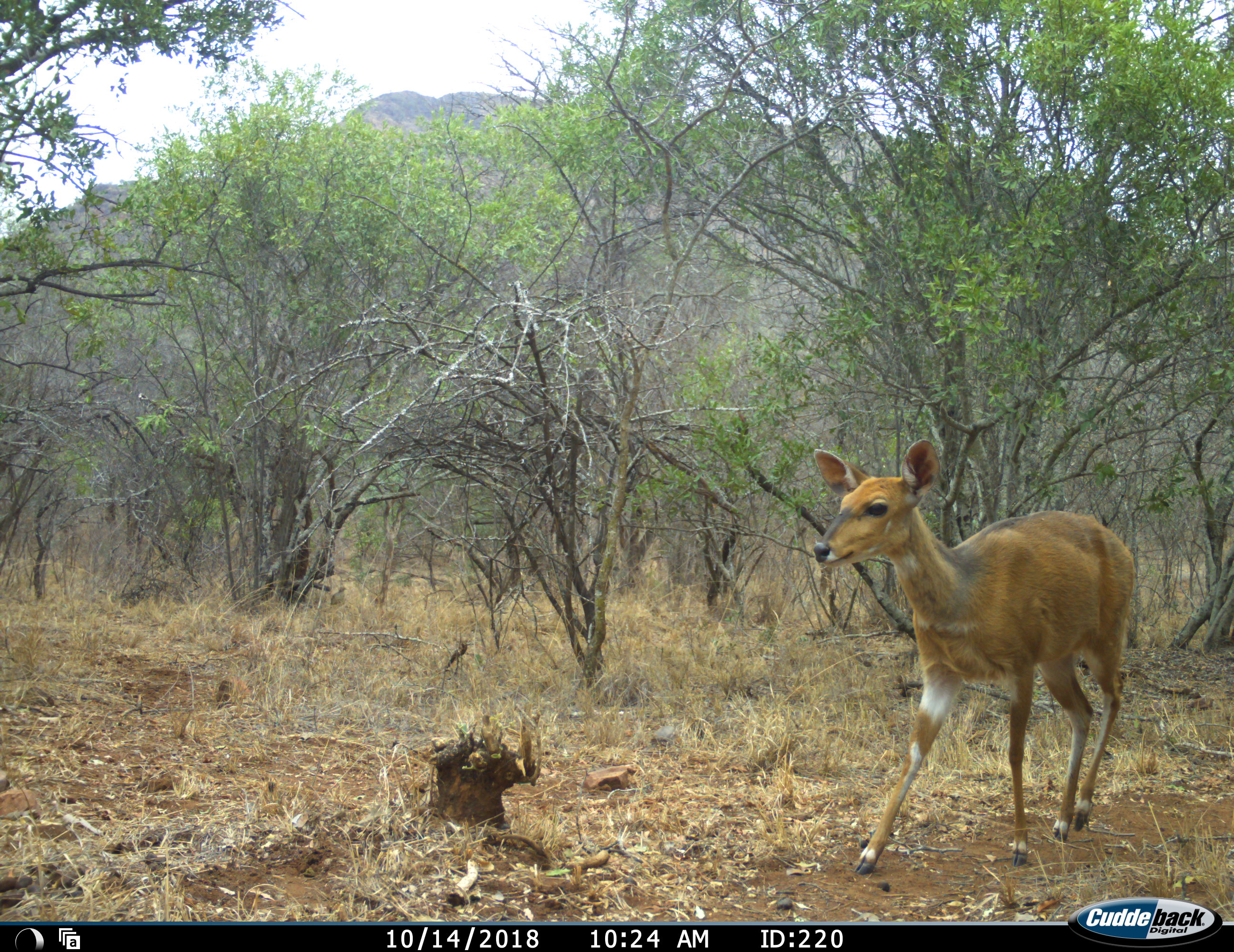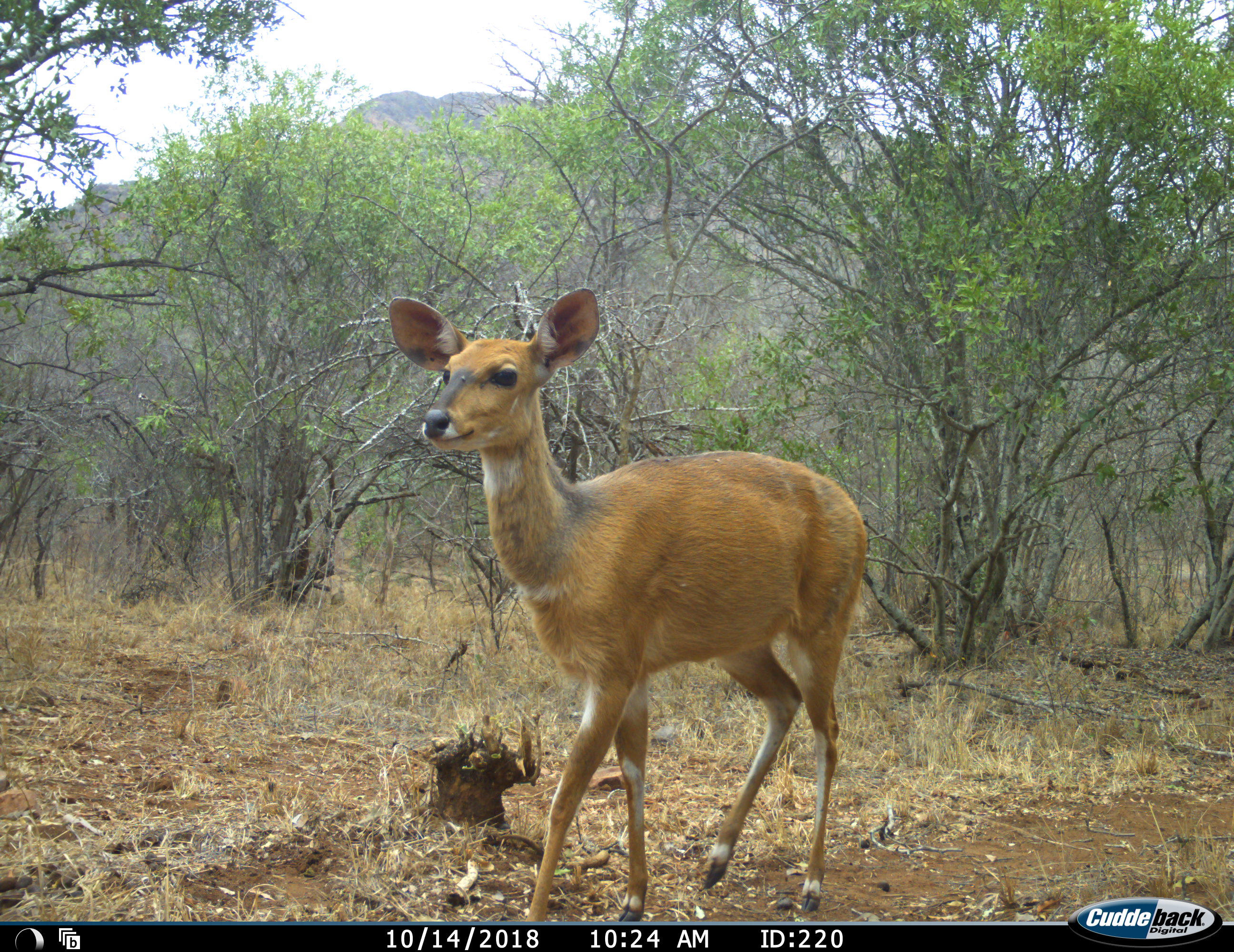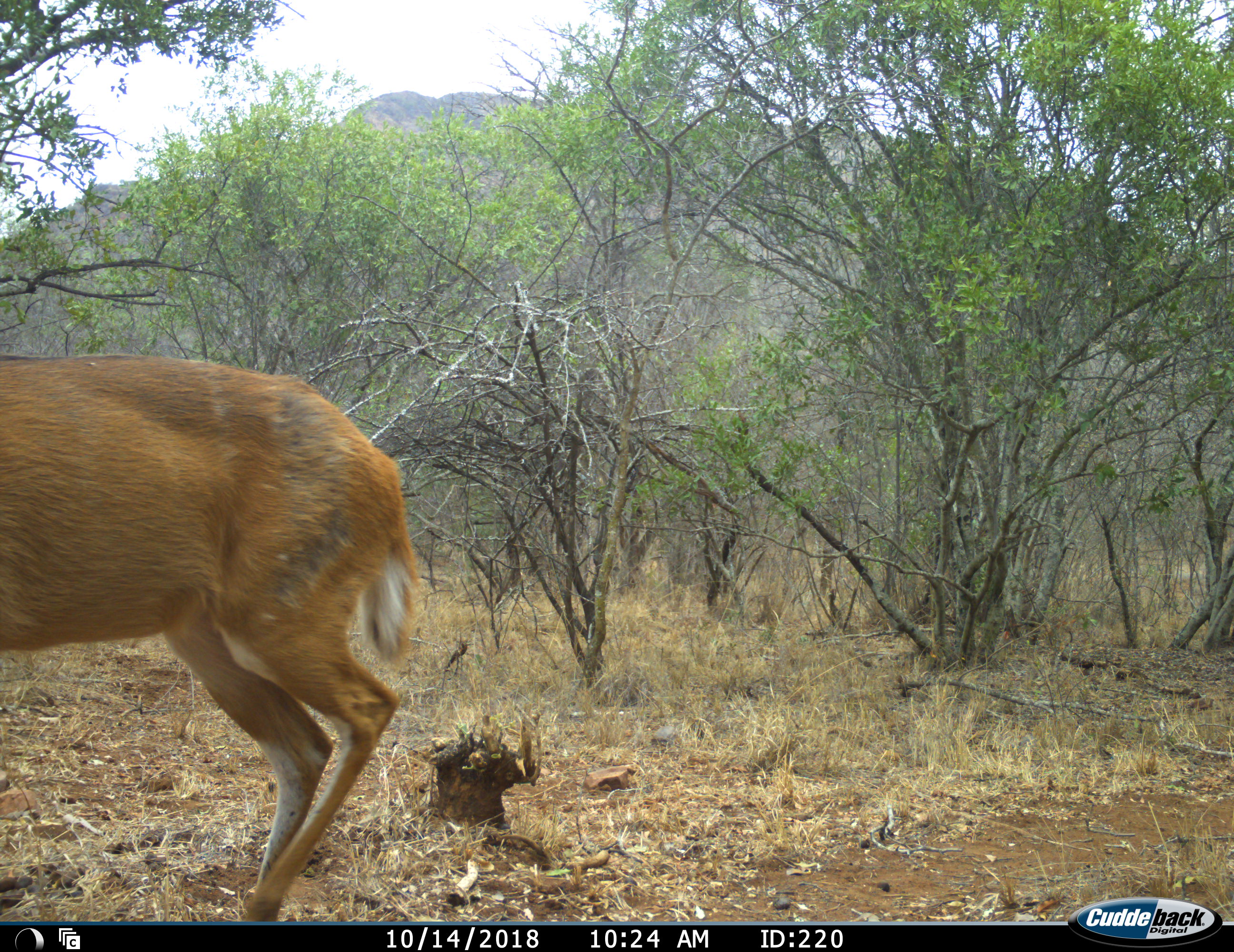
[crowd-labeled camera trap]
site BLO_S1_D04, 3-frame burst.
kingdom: Animalia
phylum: Chordata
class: Mammalia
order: Artiodactyla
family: Bovidae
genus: Tragelaphus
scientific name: Tragelaphus scriptus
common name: bushbuck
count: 1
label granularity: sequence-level